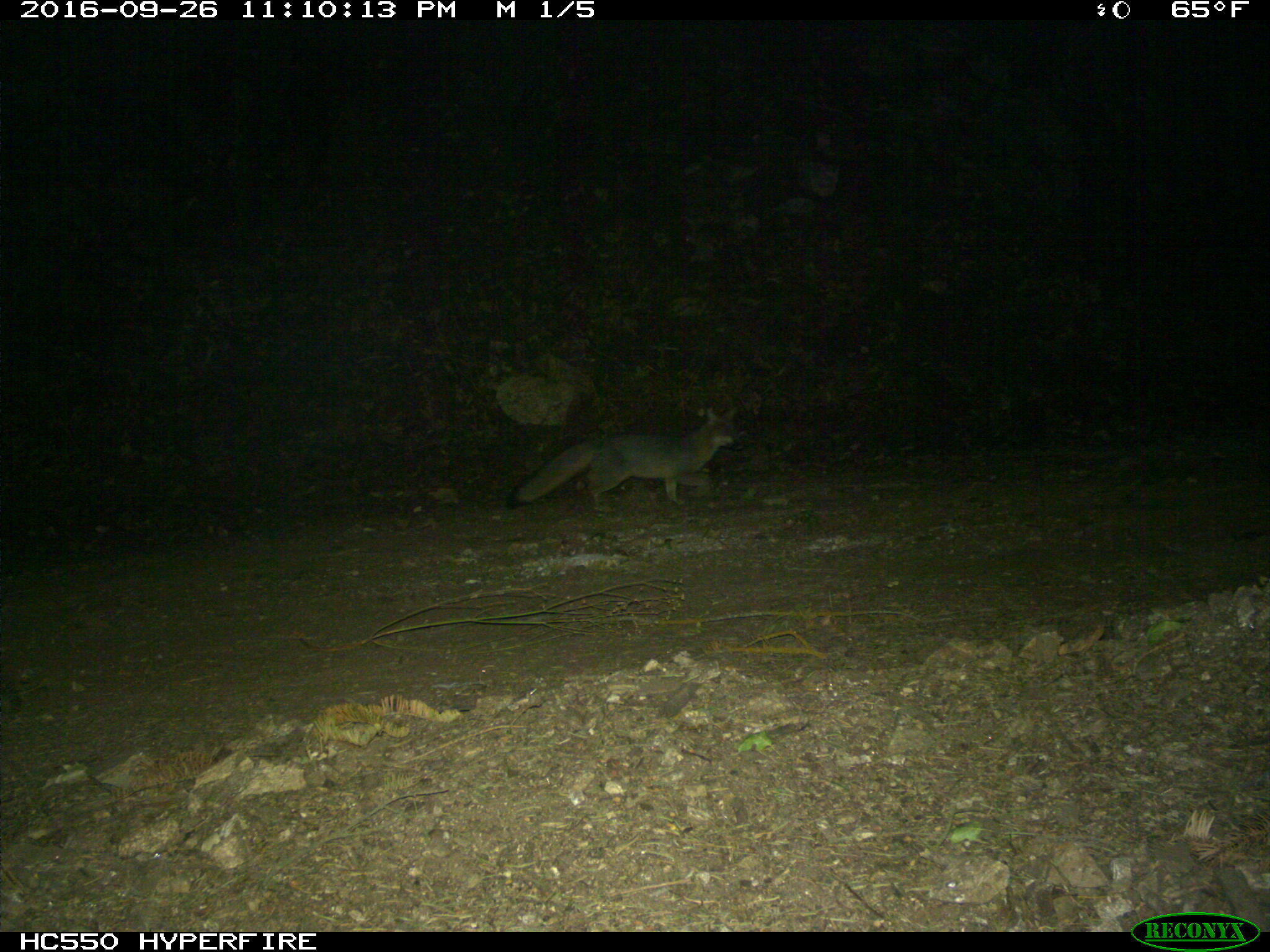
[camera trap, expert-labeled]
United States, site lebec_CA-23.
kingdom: Animalia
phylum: Chordata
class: Mammalia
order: Carnivora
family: Canidae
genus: Urocyon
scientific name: Urocyon cinereoargenteus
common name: gray fox